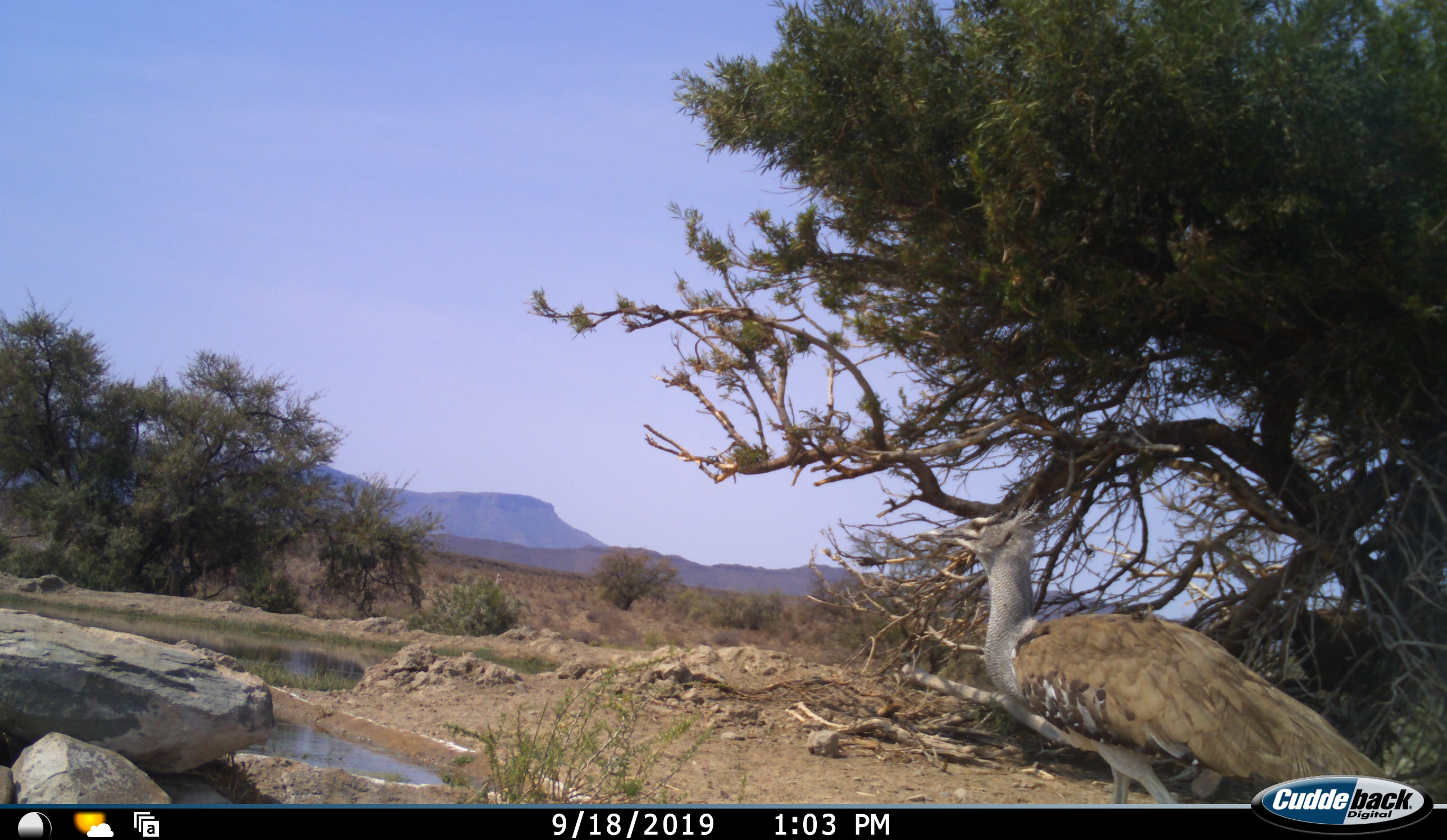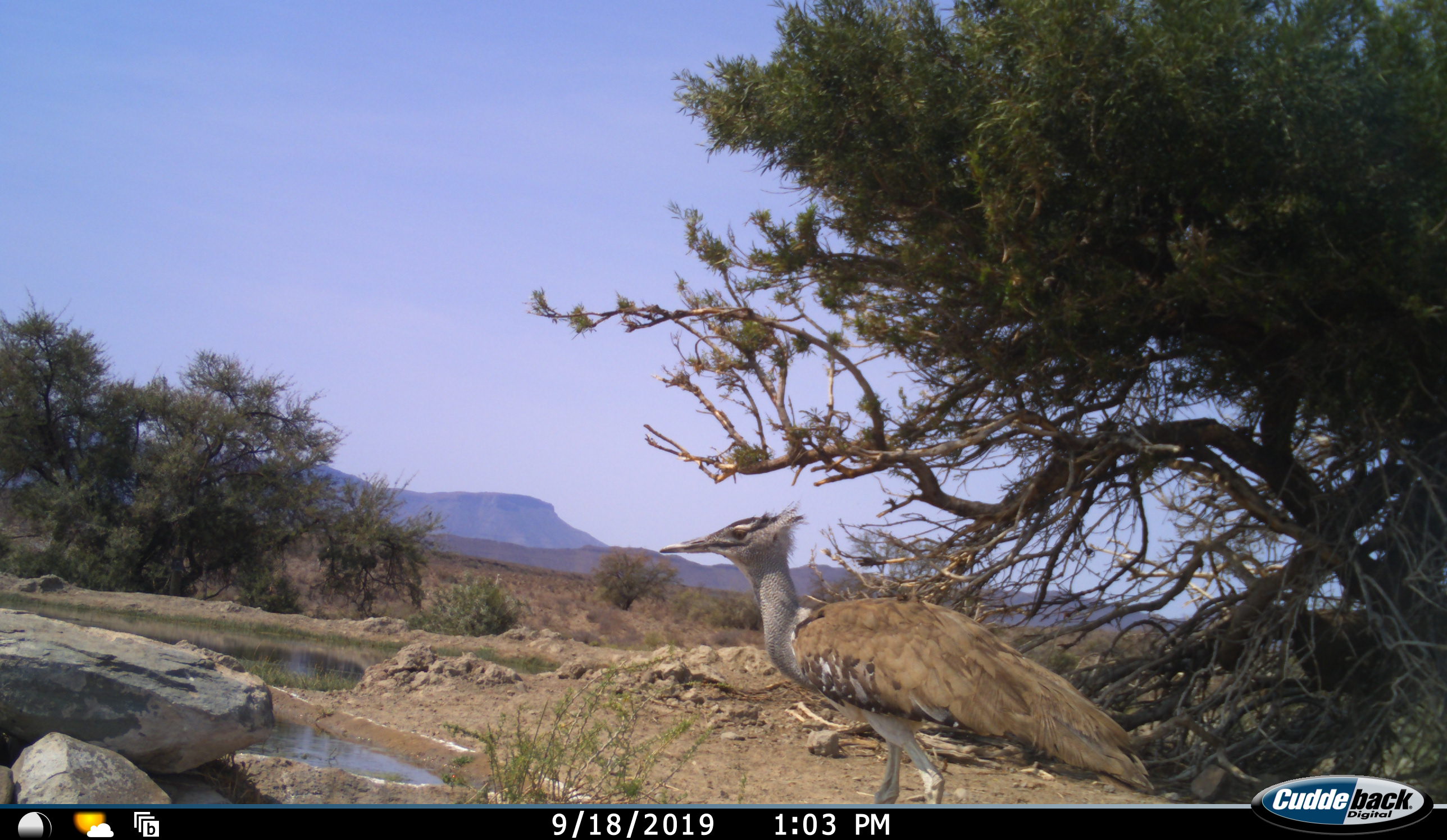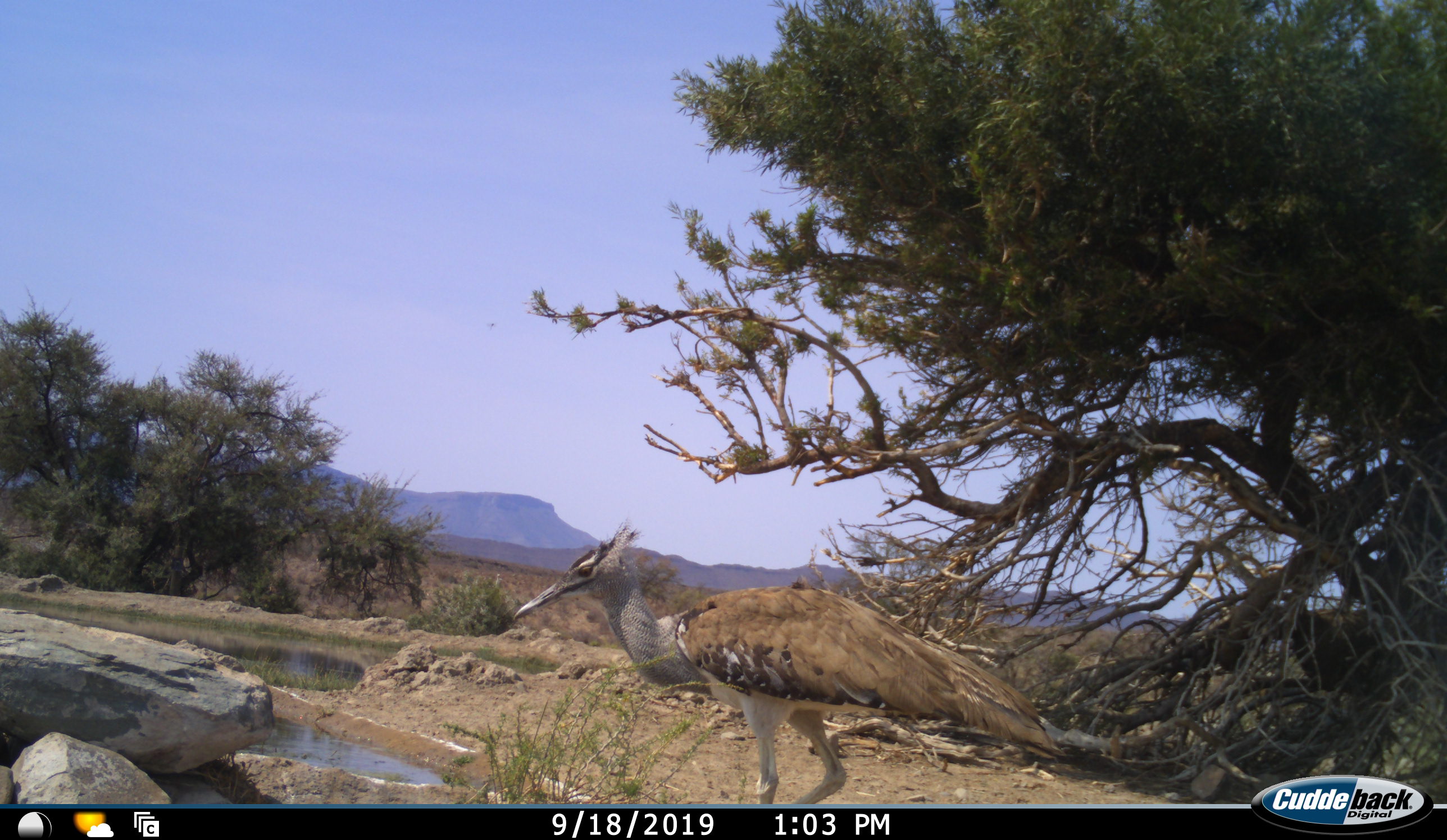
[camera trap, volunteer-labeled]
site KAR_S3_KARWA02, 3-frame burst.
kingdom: Animalia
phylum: Chordata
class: Aves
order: Otidiformes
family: Otididae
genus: Ardeotis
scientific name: Ardeotis kori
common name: kori bustard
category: bustardkori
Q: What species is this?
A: Bustardkori (kori bustard) (Ardeotis kori).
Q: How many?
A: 1.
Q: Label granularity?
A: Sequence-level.